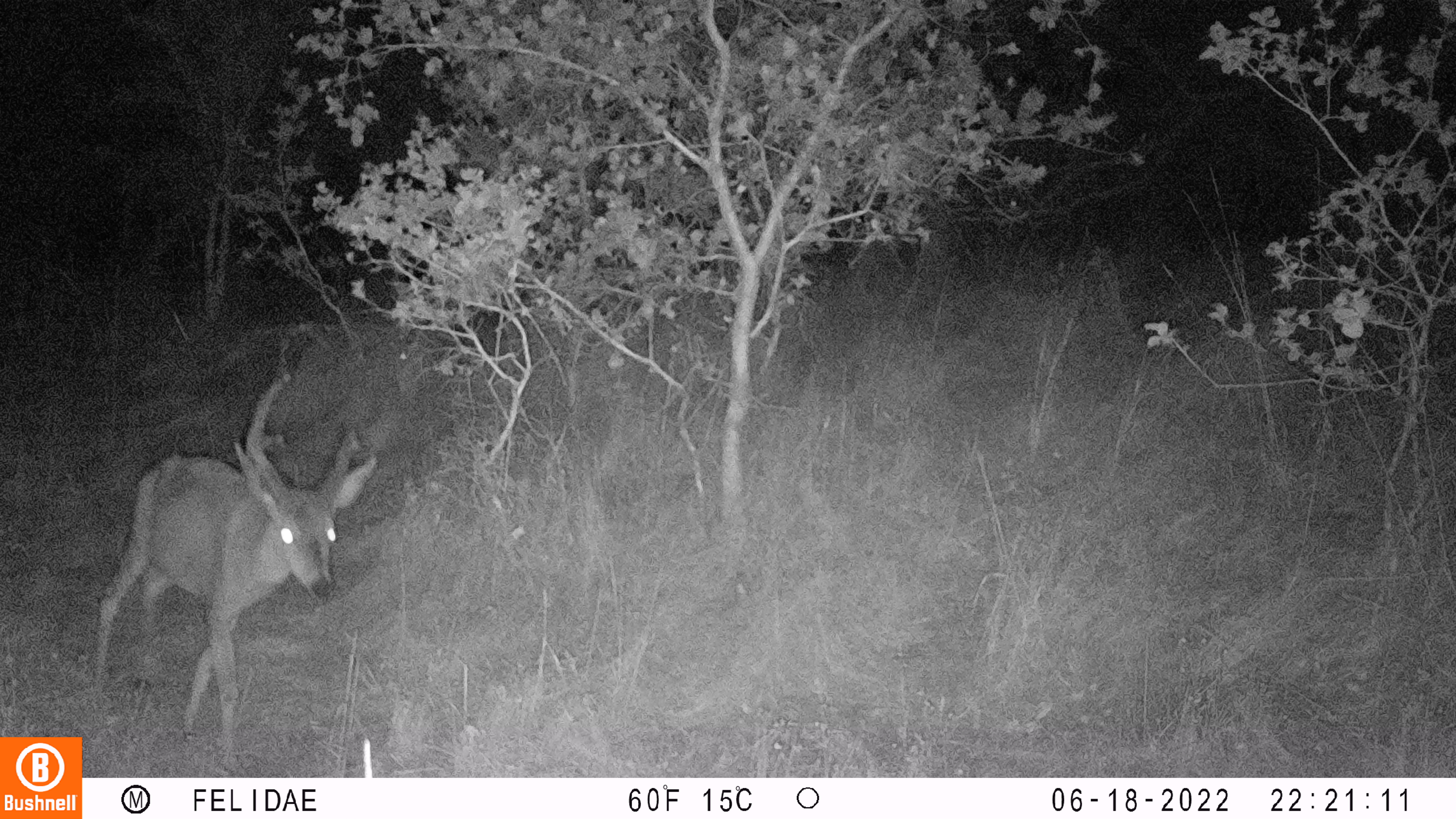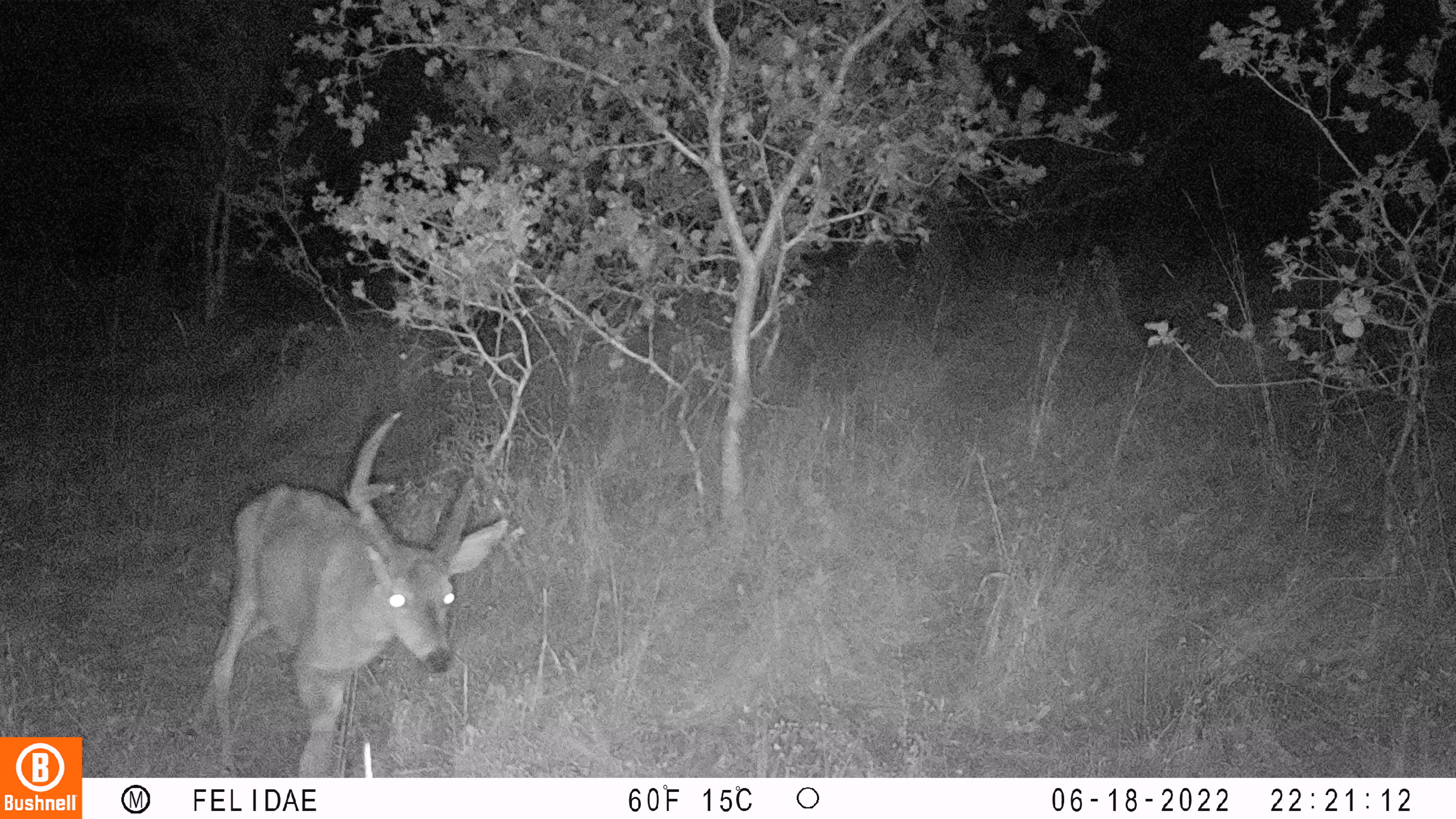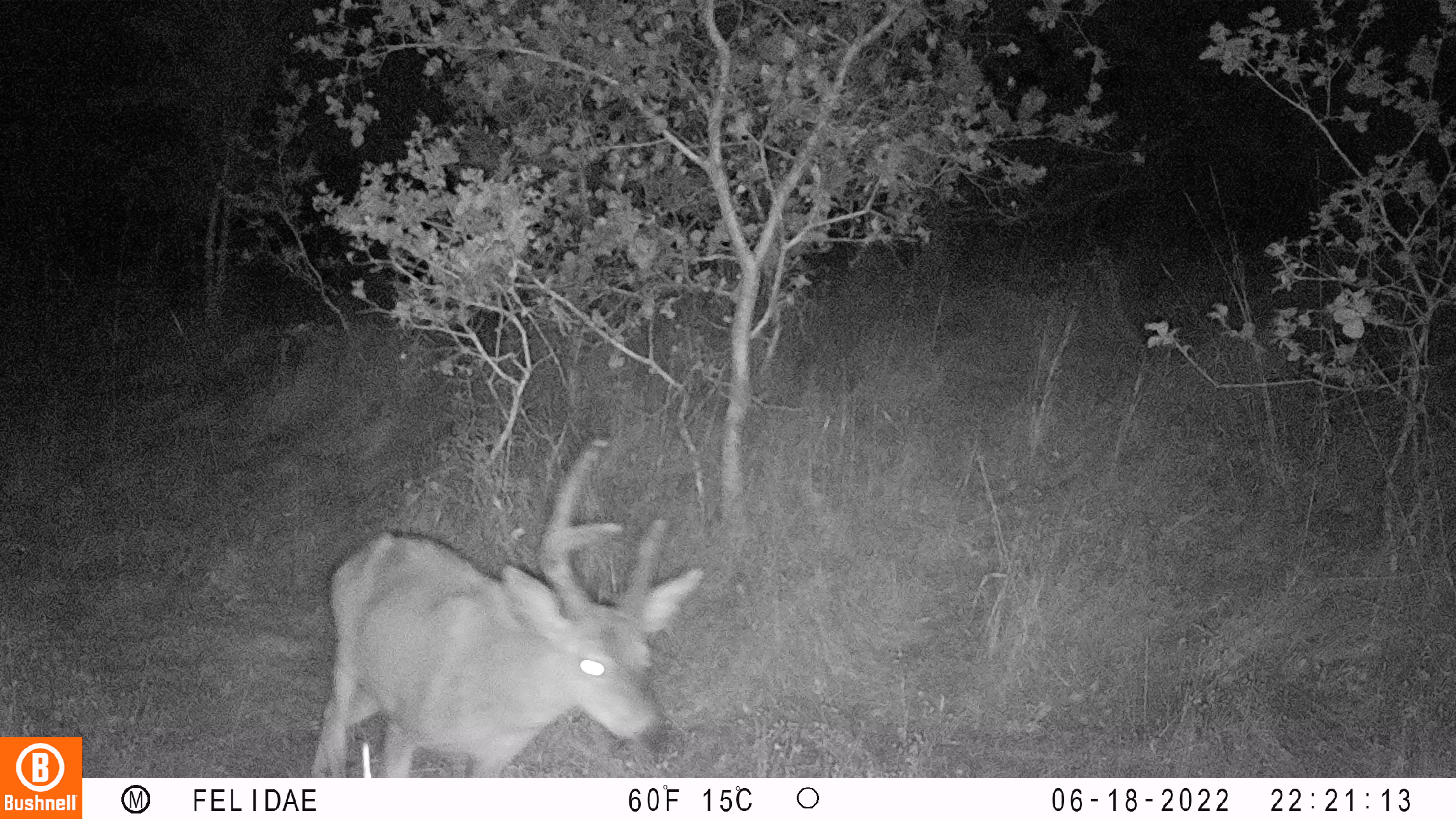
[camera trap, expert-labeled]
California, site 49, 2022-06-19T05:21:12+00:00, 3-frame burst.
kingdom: Animalia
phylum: Chordata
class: Mammalia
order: Artiodactyla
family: Cervidae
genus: Odocoileus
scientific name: Odocoileus hemionus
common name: mule deer